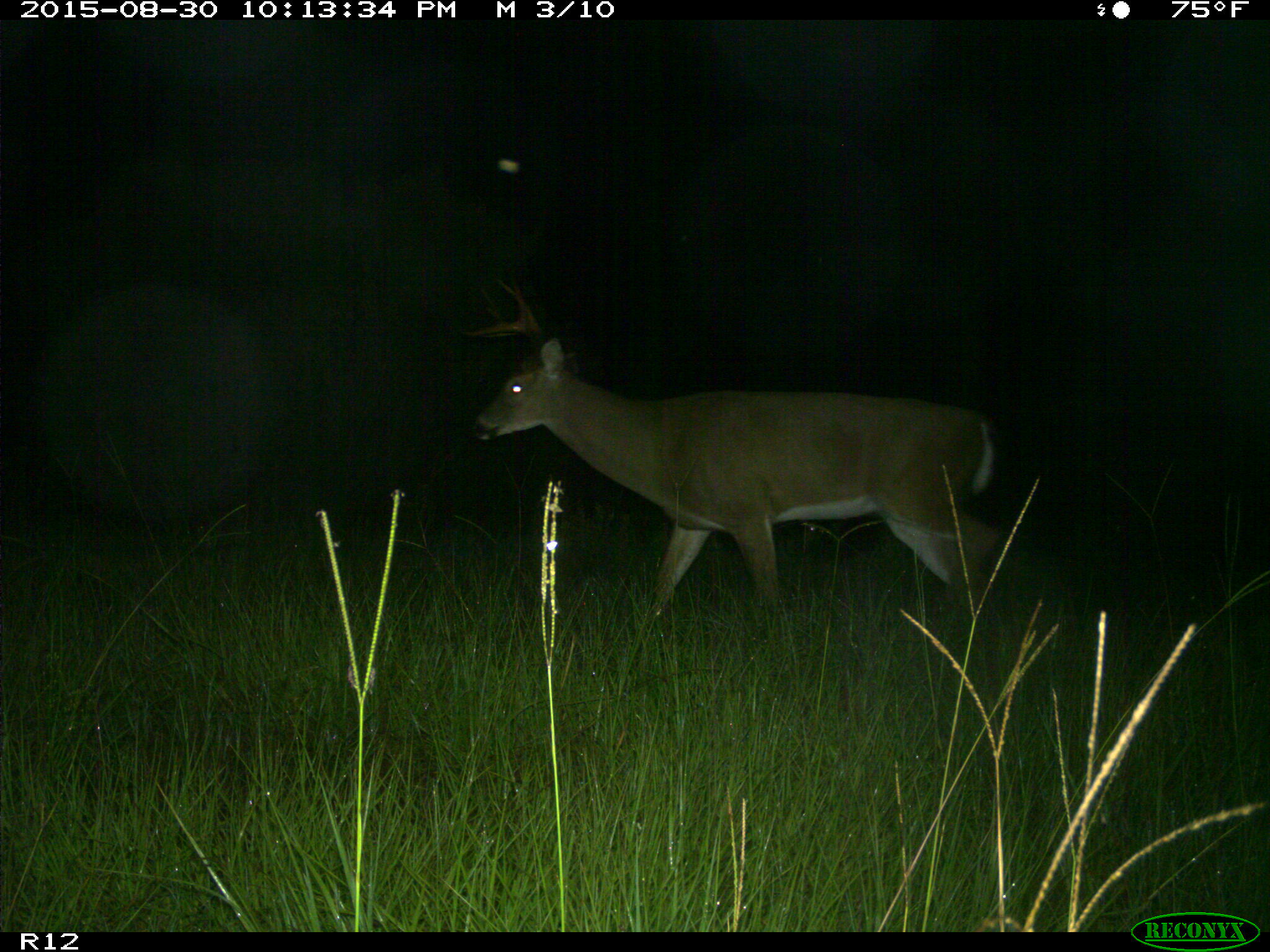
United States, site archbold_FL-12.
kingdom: Animalia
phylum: Chordata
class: Mammalia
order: Artiodactyla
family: Cervidae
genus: Odocoileus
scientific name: Odocoileus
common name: deer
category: unidentified deer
Unidentified deer (deer) (Odocoileus).